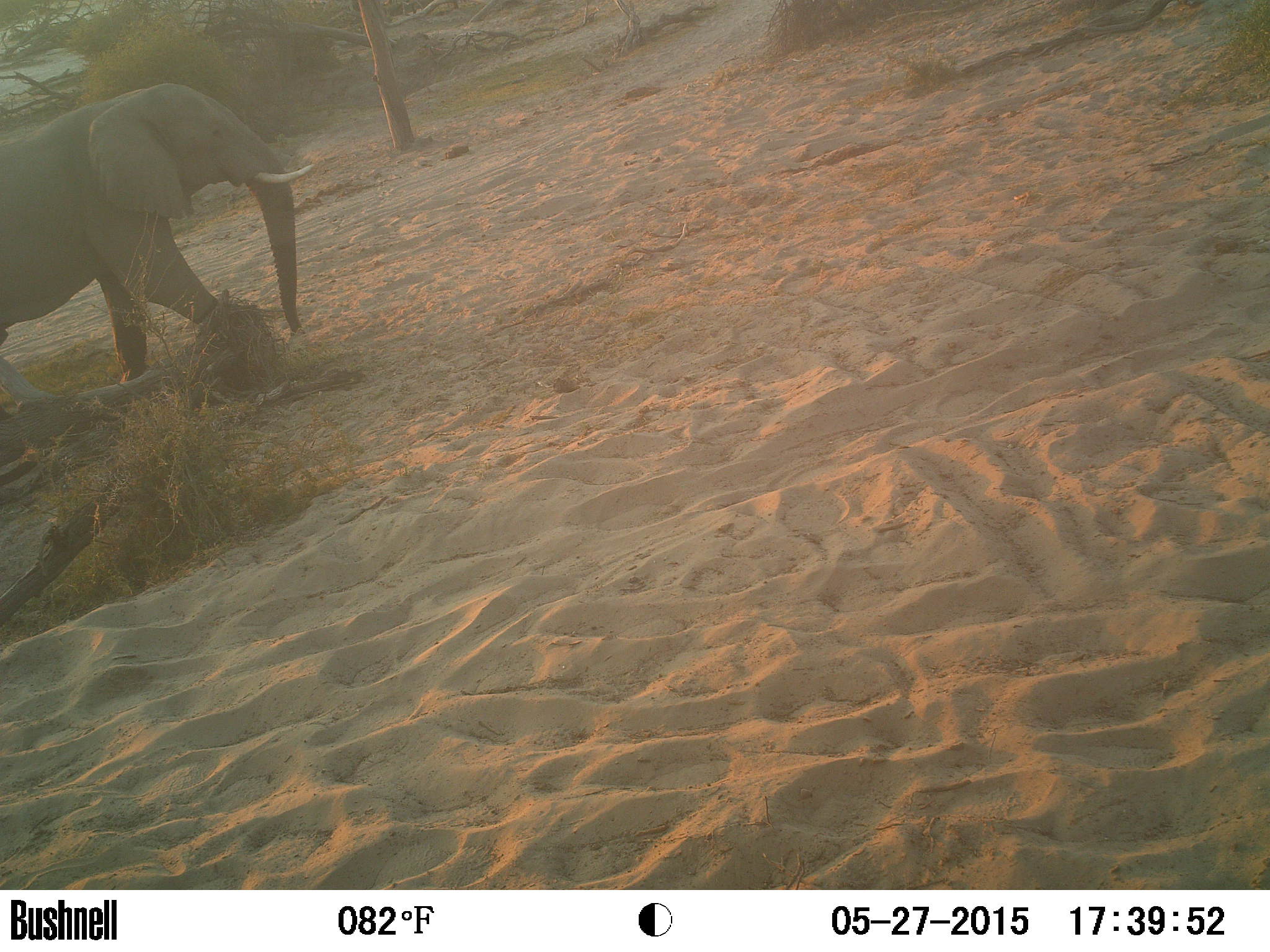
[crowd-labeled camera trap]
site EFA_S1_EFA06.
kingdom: Animalia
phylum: Chordata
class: Mammalia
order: Proboscidea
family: Elephantidae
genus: Loxodonta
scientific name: Loxodonta africana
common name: african bush elephant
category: elephant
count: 1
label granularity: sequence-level